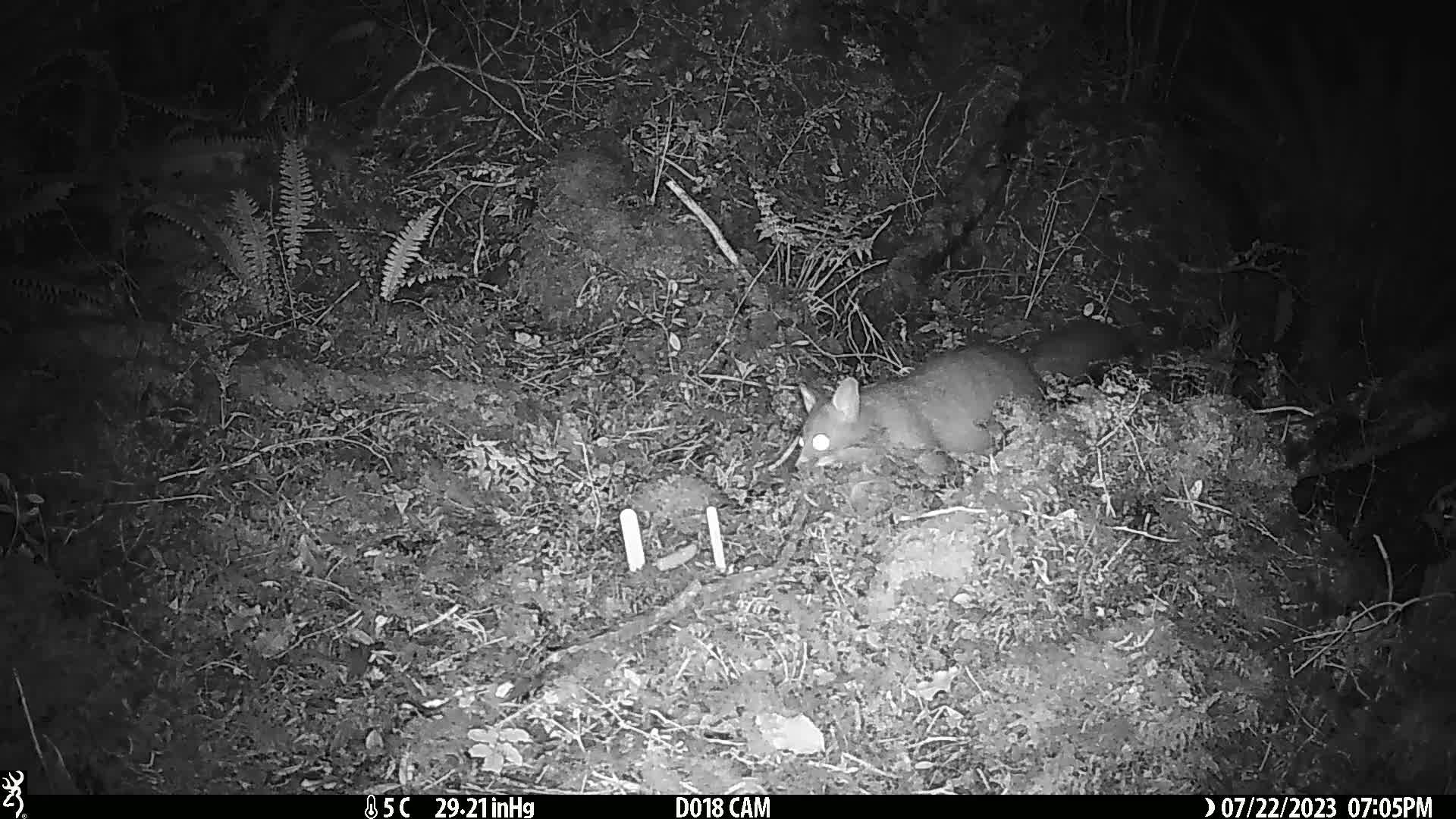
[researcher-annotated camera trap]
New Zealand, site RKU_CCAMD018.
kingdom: Animalia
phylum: Chordata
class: Mammalia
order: Diprotodontia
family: Phalangeridae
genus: Trichosurus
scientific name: Trichosurus vulpecula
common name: common brushtail possum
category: possum